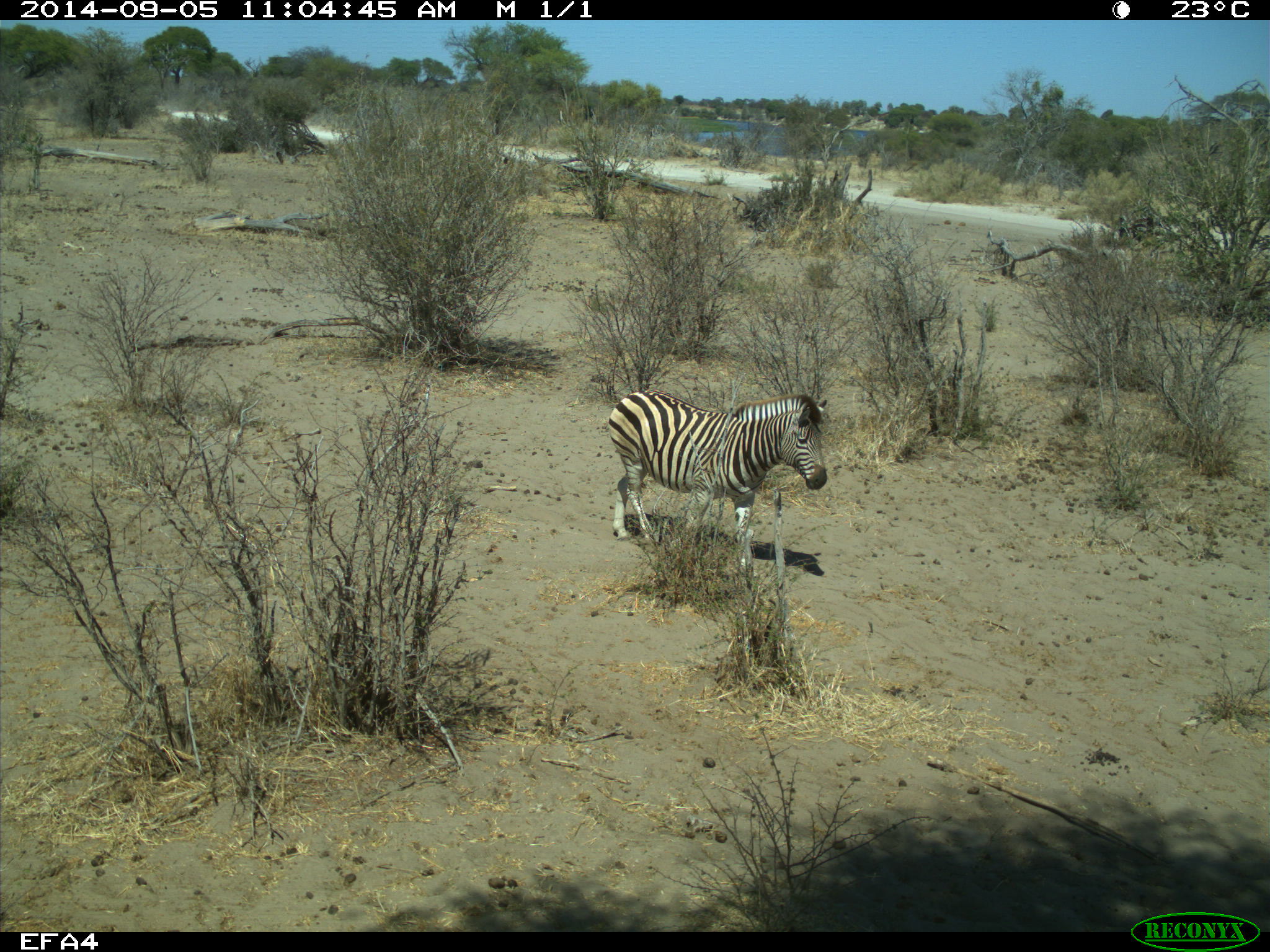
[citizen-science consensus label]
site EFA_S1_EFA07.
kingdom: Animalia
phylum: Chordata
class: Mammalia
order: Perissodactyla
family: Equidae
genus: Equus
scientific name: Equus quagga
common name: plains zebra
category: zebraplains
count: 1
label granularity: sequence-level